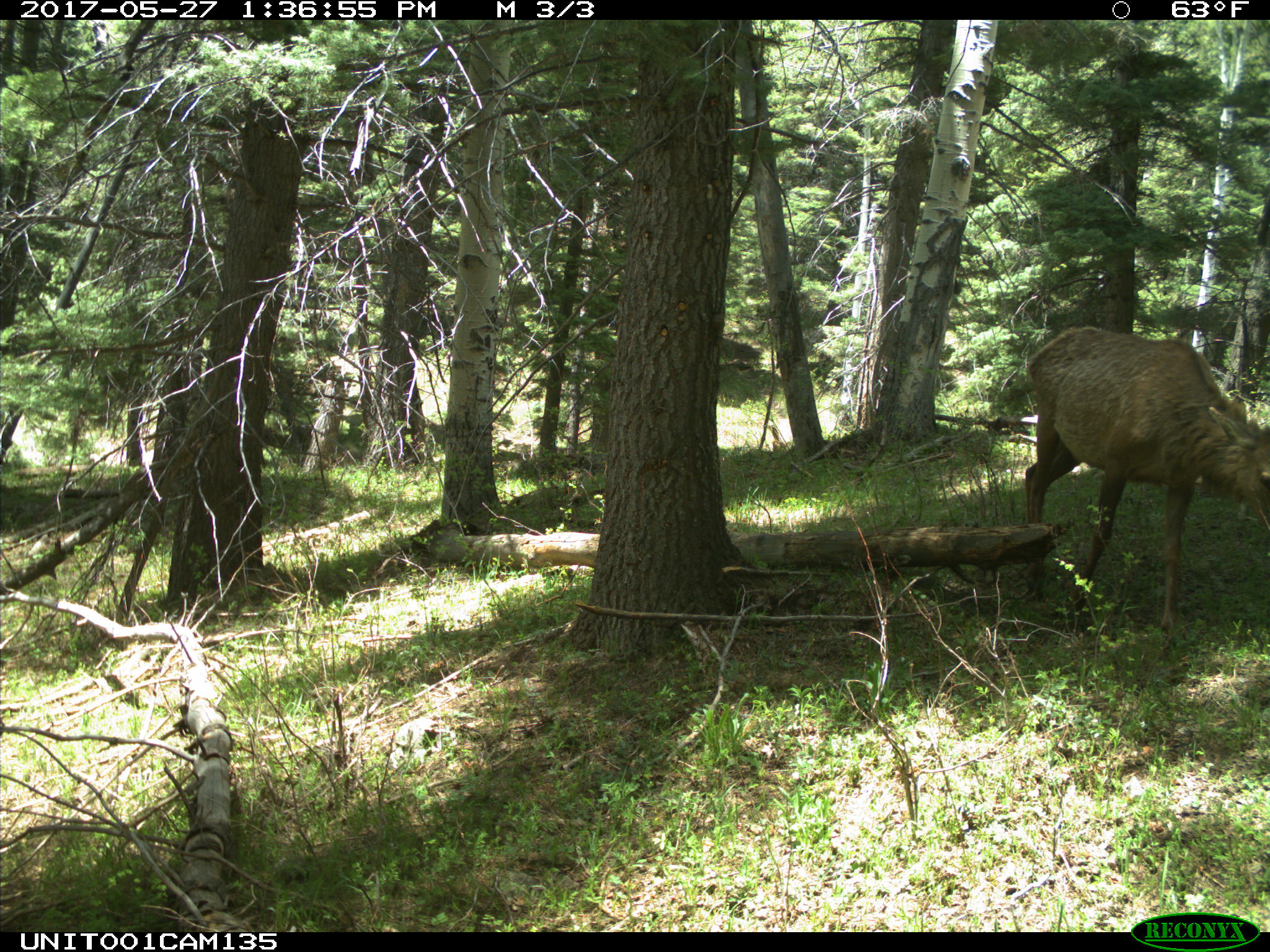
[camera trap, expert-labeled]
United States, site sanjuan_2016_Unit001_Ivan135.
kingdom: Animalia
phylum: Chordata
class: Mammalia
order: Artiodactyla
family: Cervidae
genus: Cervus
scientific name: Cervus elaphus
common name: red deer